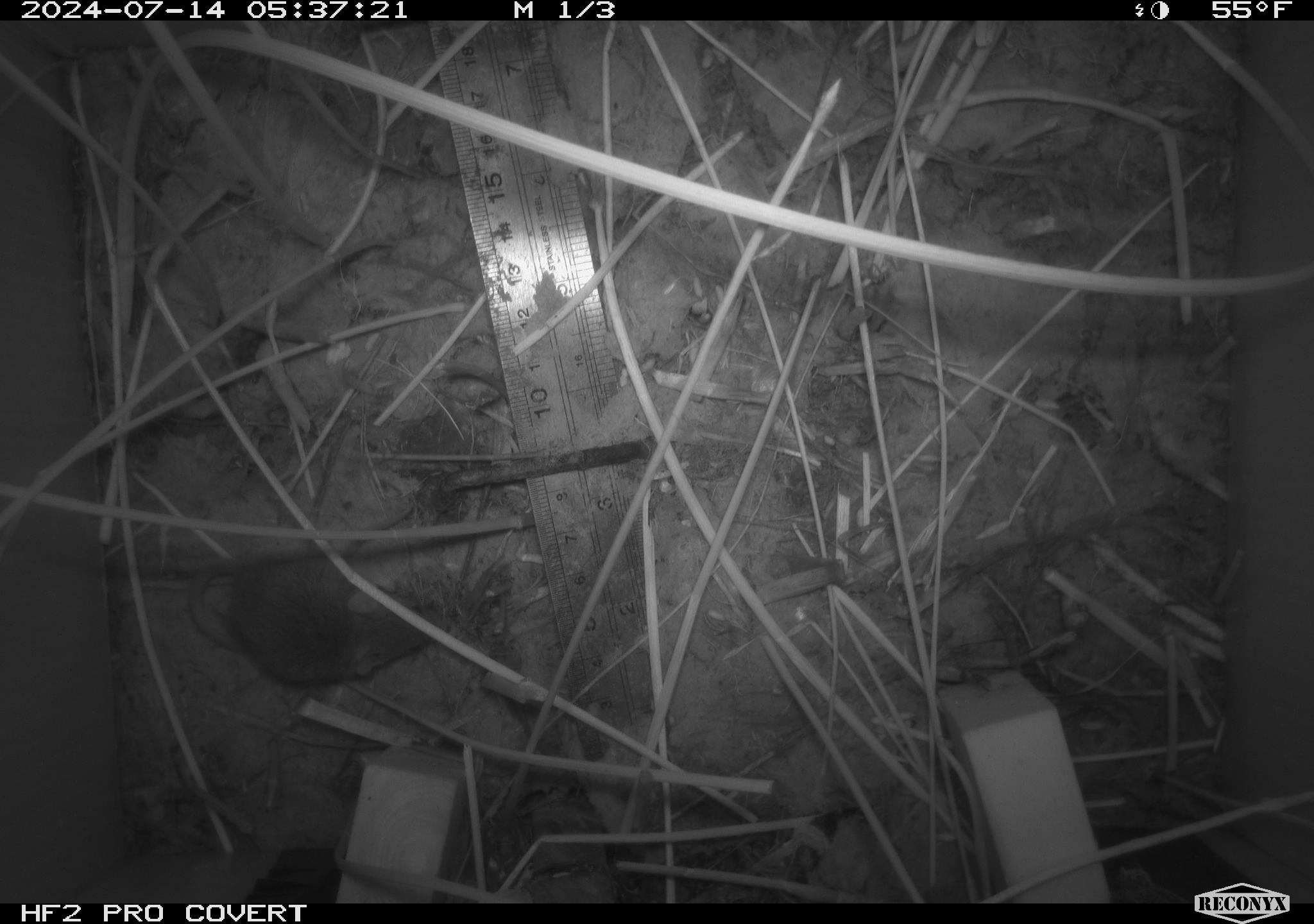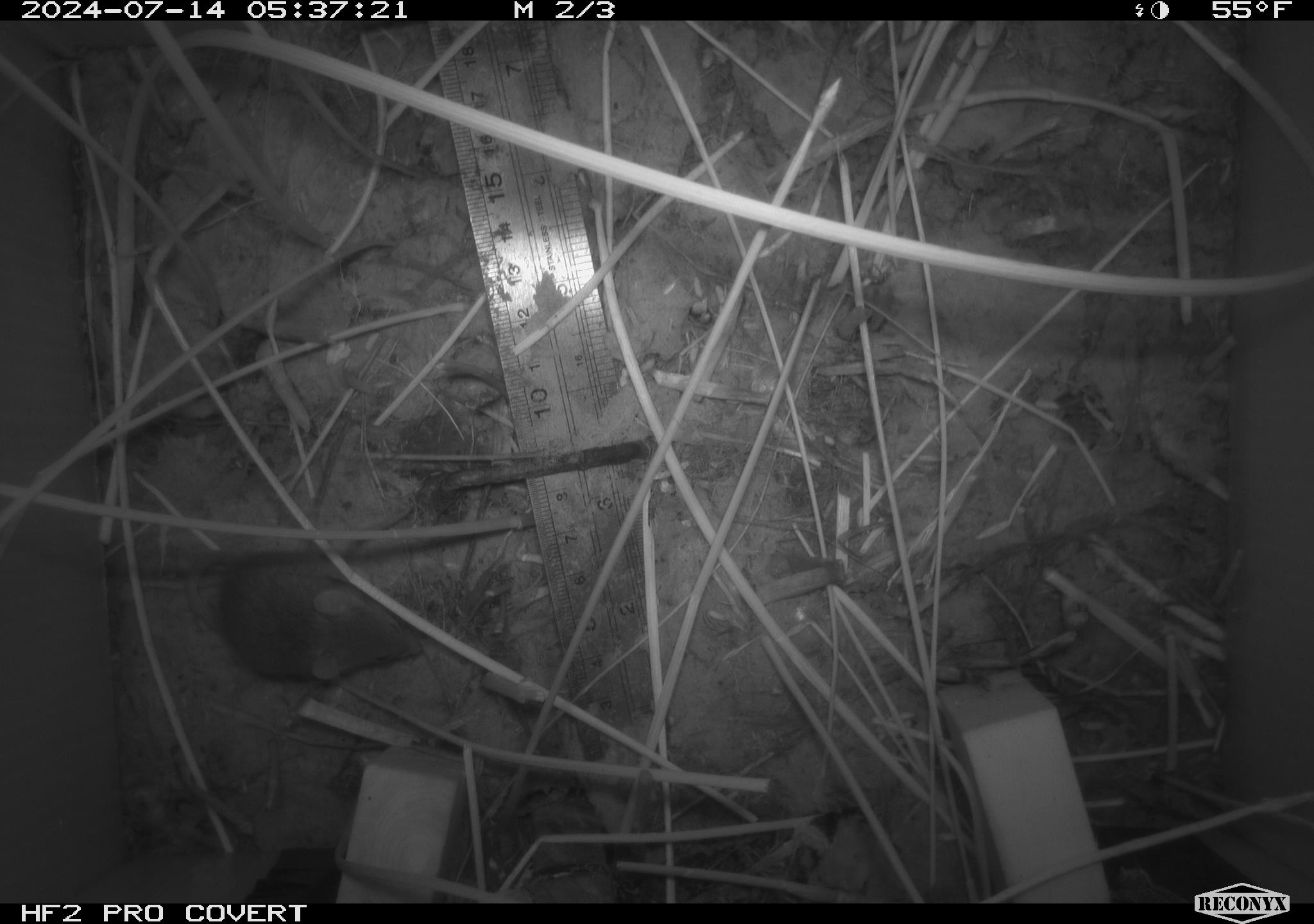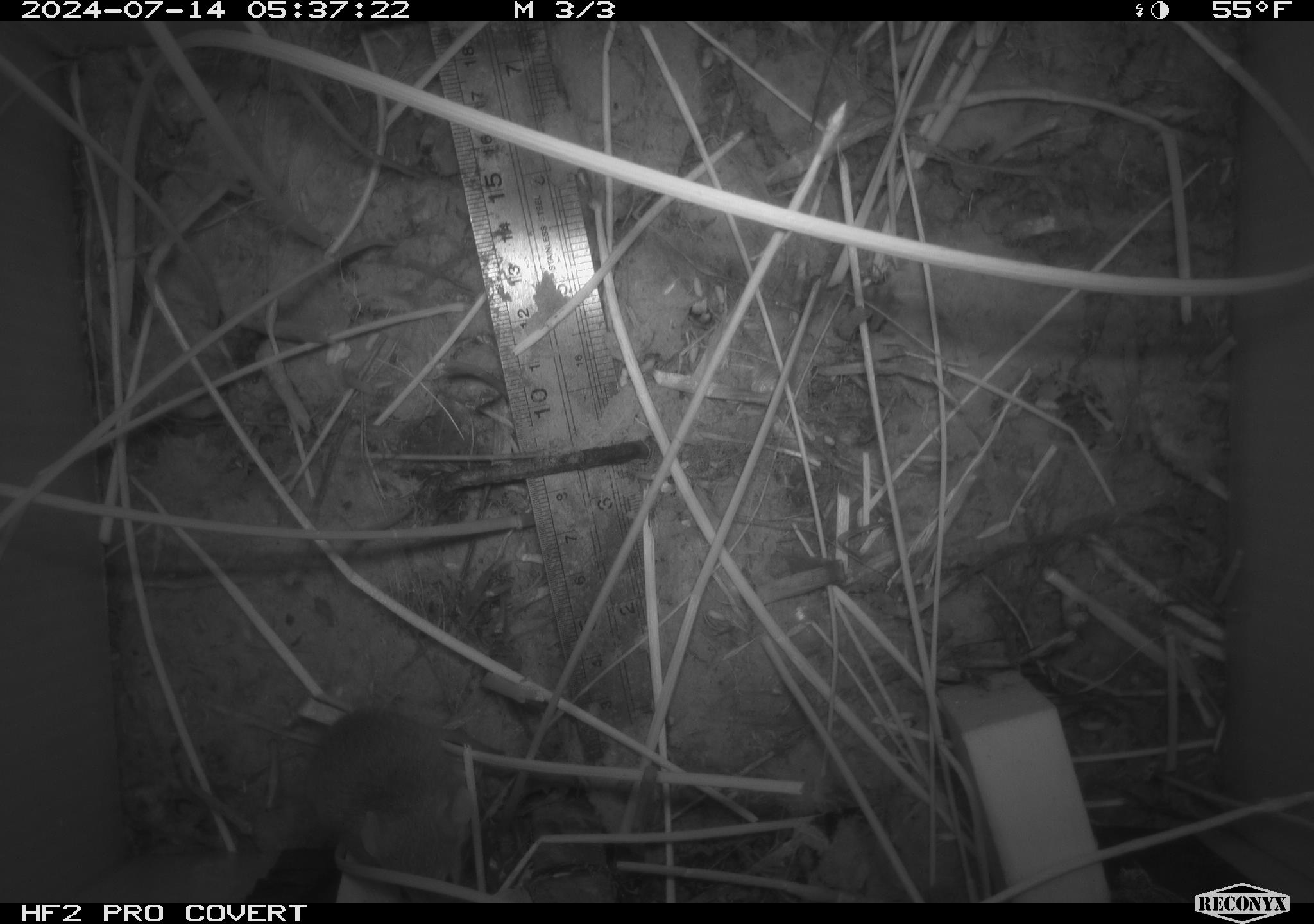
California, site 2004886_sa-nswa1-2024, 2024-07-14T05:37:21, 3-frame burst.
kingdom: Animalia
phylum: Chordata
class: Mammalia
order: Rodentia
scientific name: Rodentia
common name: rodent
Rodent (Rodentia).